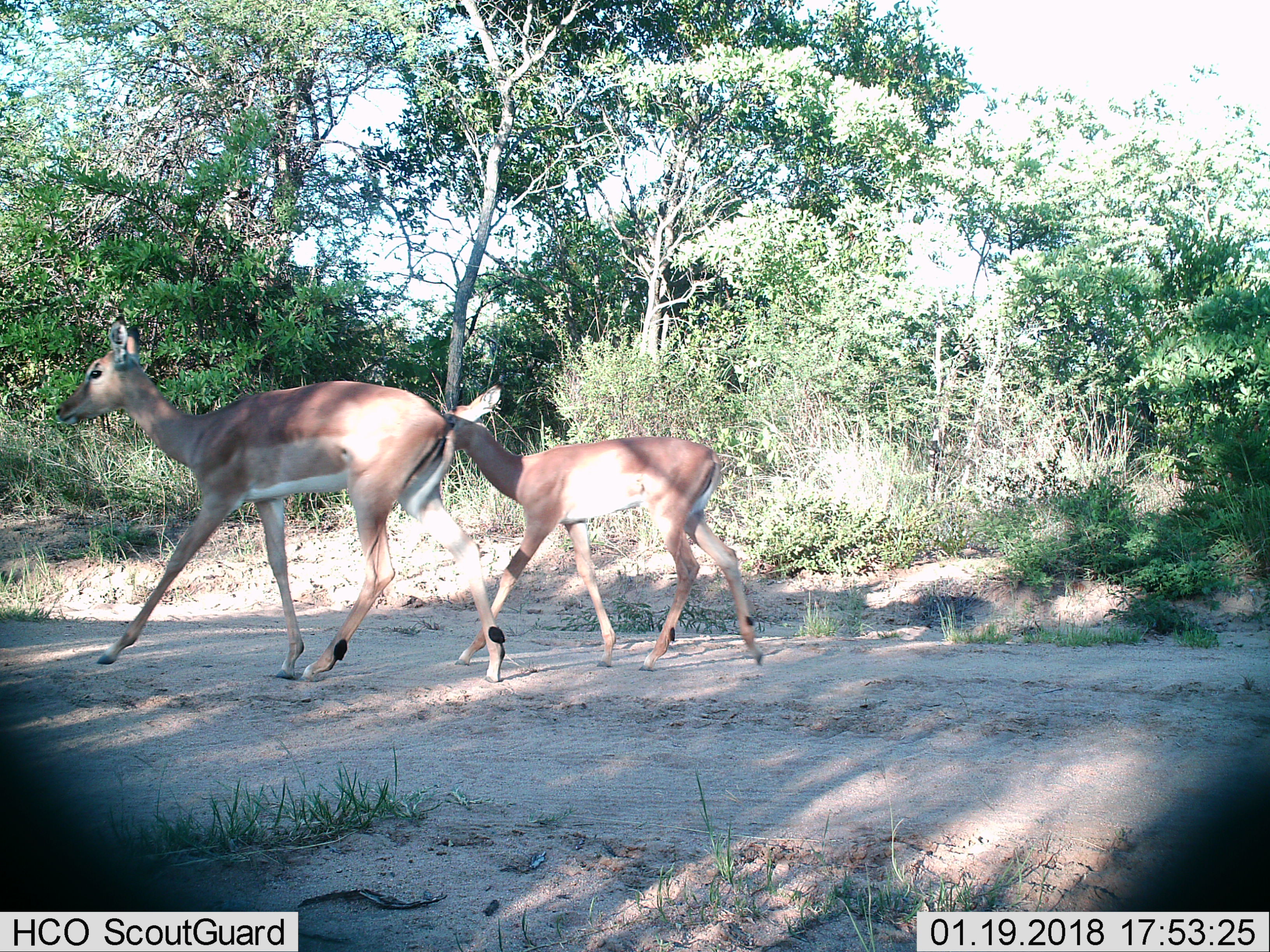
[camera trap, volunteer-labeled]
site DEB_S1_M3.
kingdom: Animalia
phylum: Chordata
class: Mammalia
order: Artiodactyla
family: Bovidae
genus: Aepyceros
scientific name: Aepyceros melampus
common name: impala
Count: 2.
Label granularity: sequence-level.